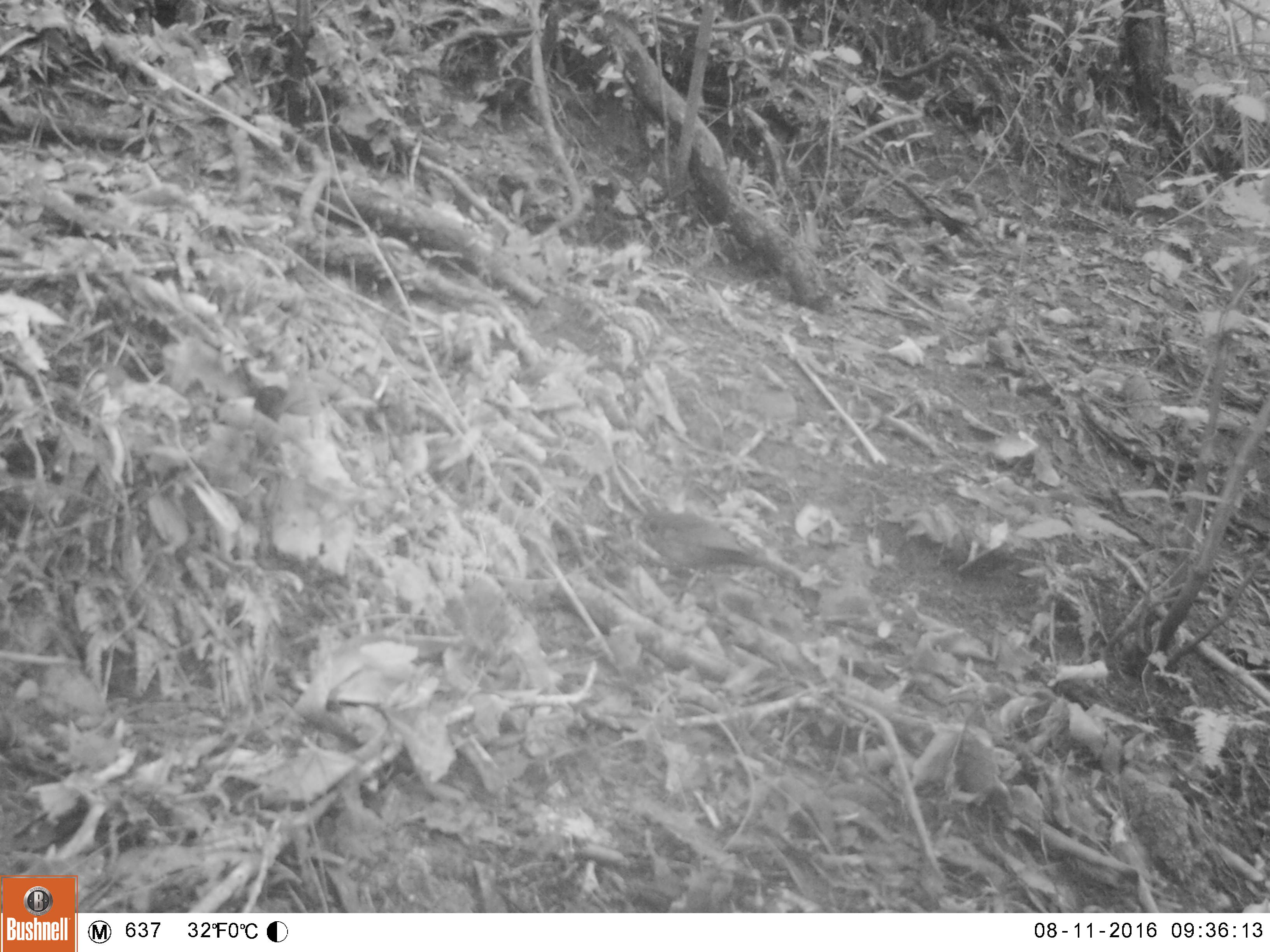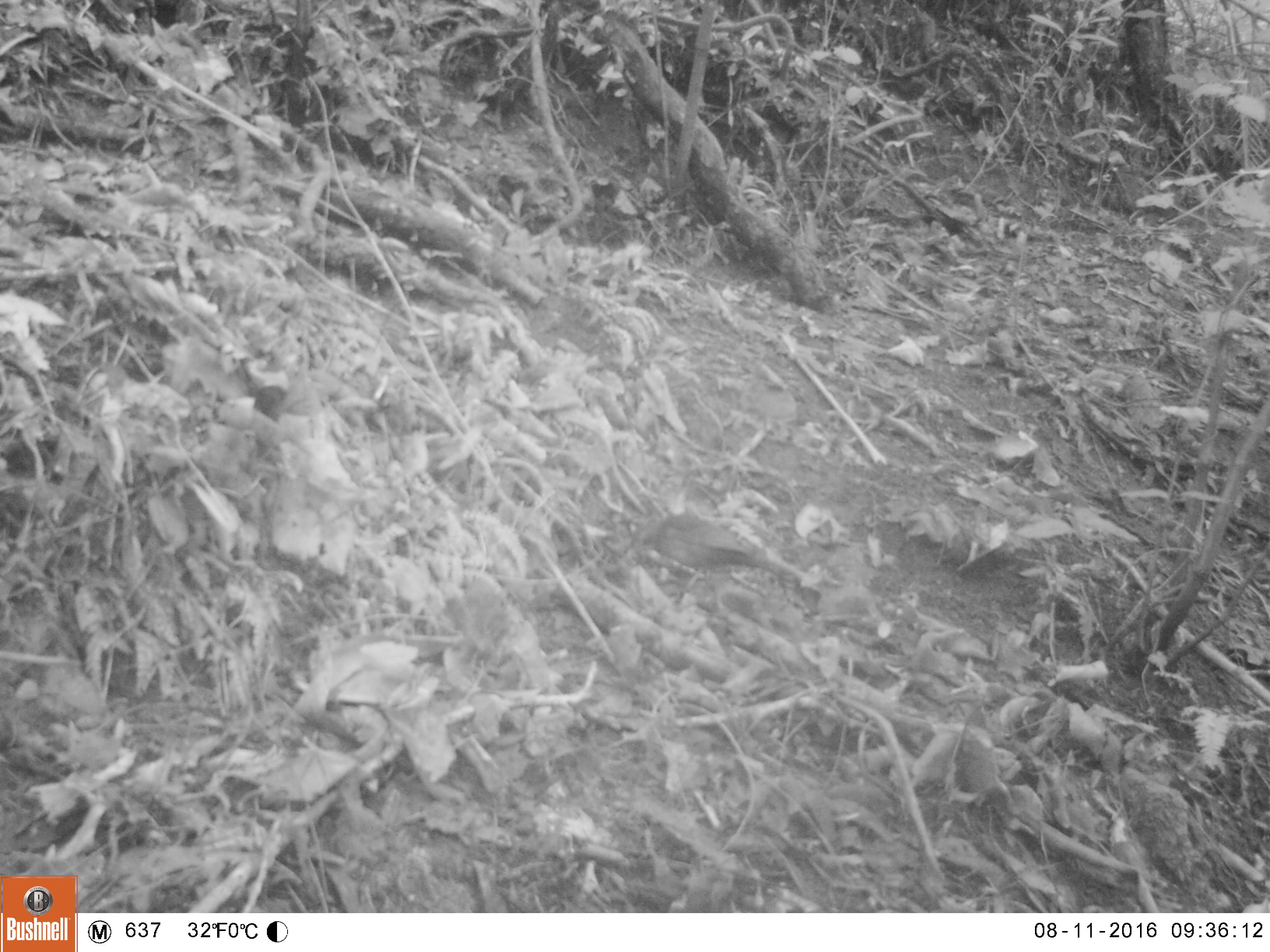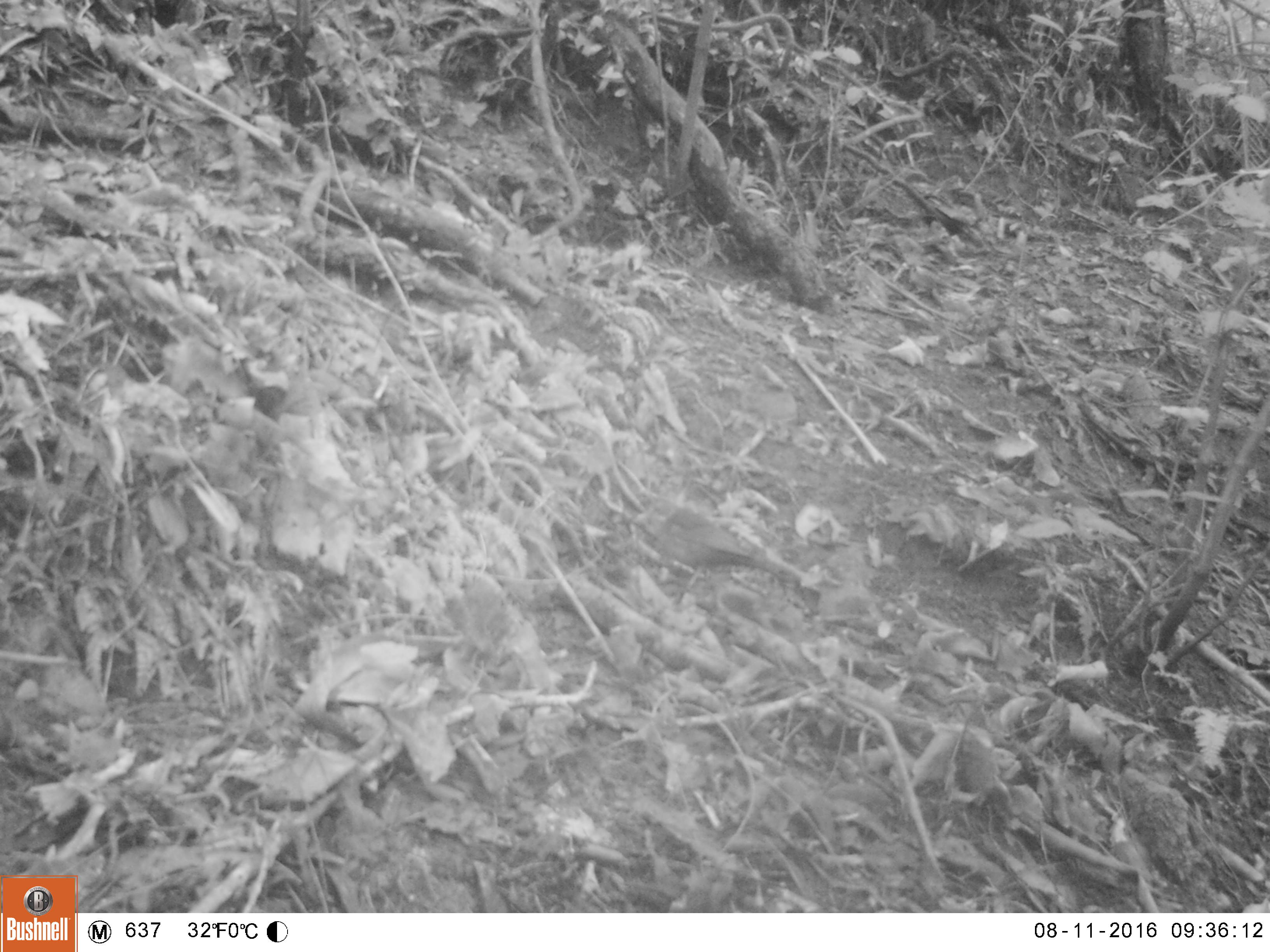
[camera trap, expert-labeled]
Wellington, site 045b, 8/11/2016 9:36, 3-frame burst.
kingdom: Animalia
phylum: Chordata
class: Aves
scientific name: Aves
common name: bird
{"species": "bird (Aves)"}